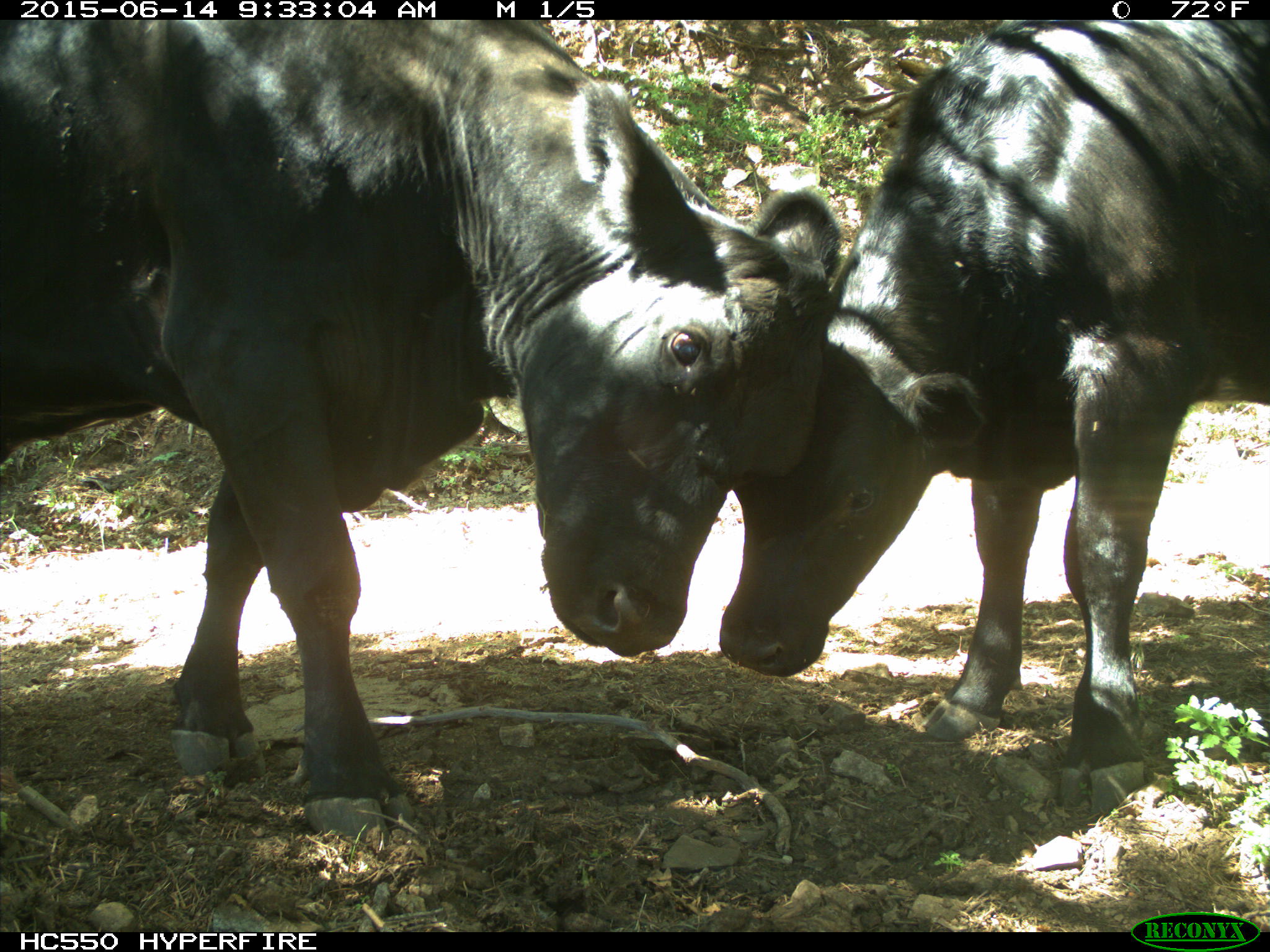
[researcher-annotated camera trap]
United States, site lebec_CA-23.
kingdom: Animalia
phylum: Chordata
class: Mammalia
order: Artiodactyla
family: Bovidae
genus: Bos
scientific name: Bos taurus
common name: domestic cow